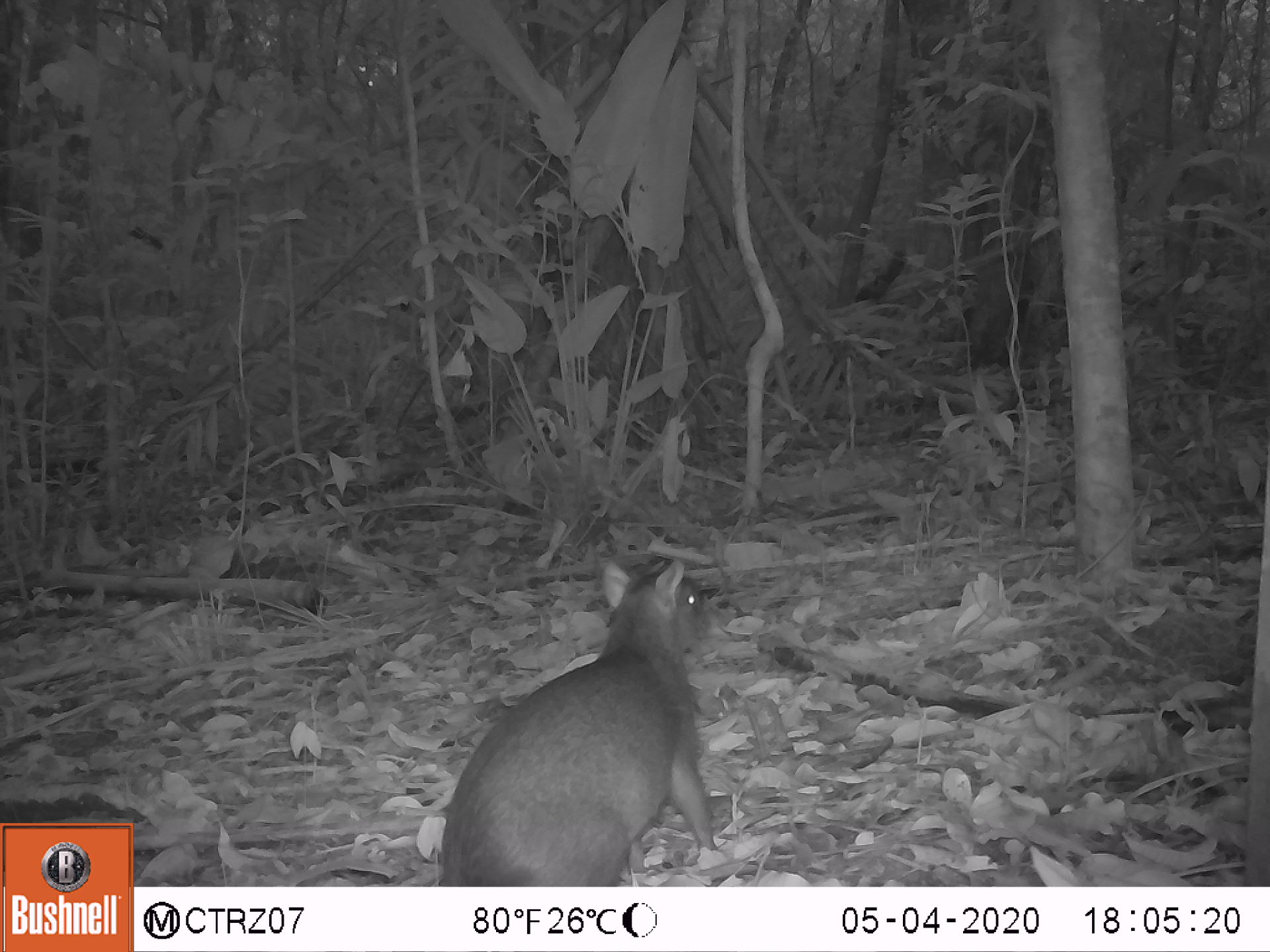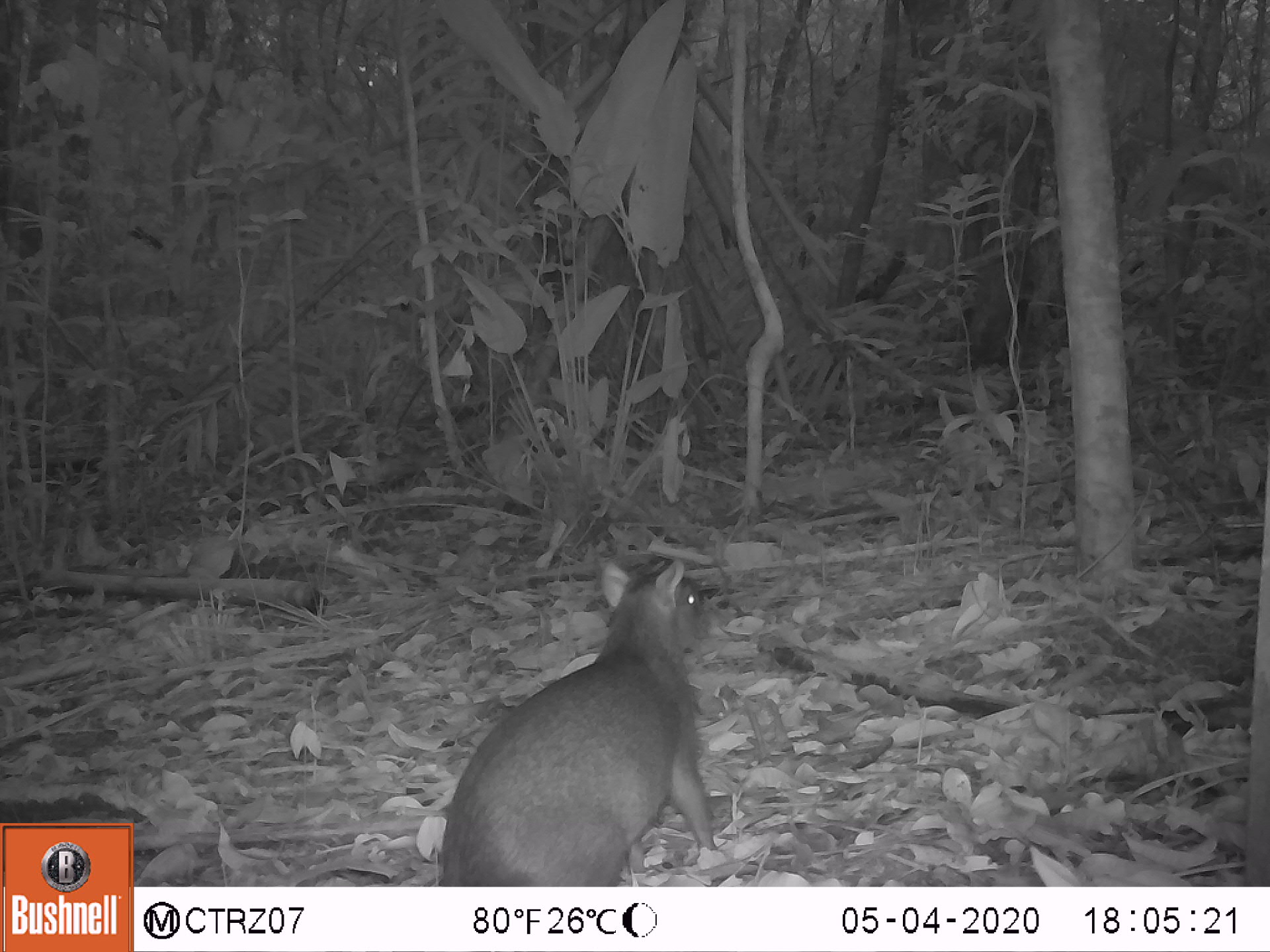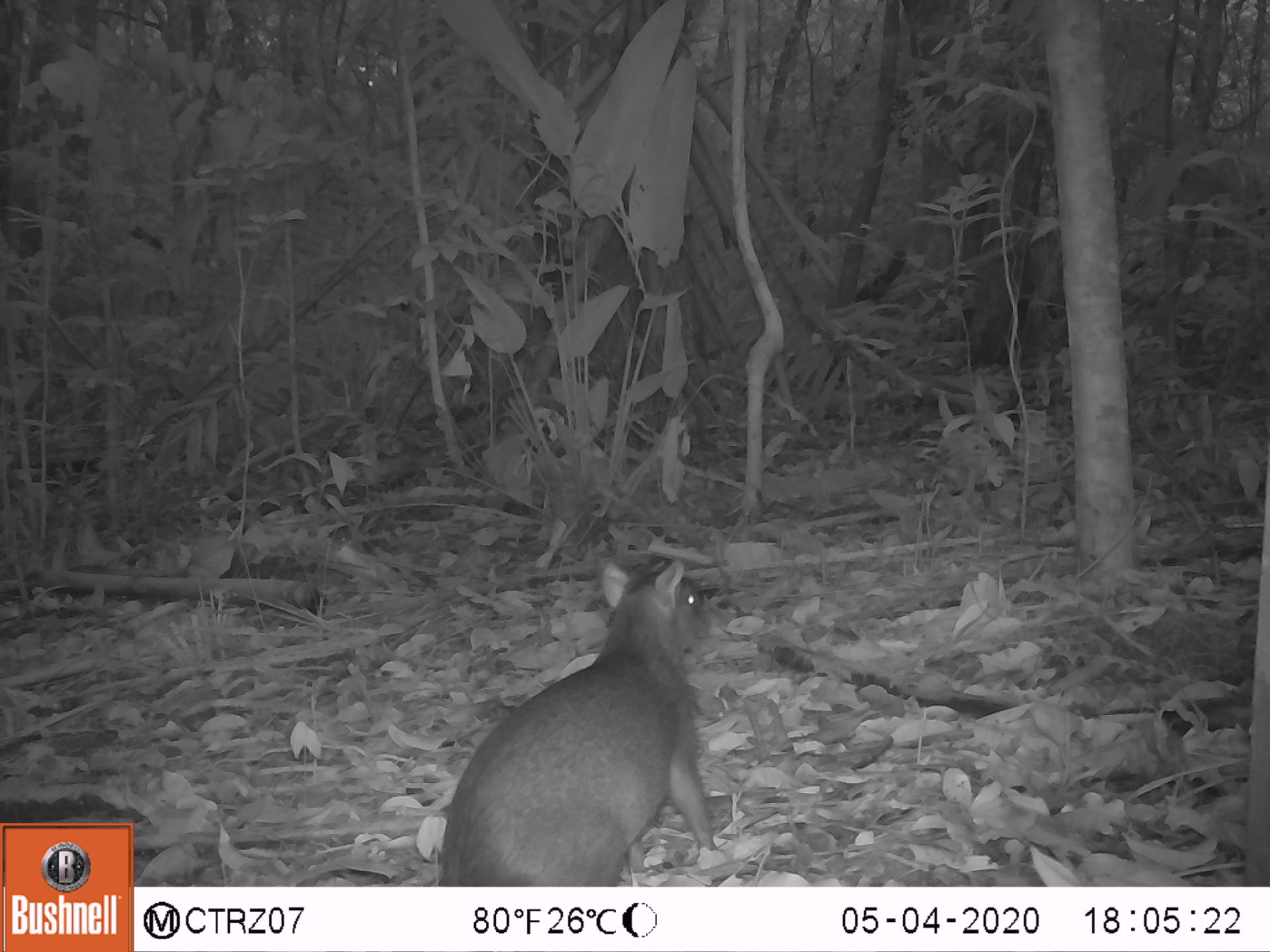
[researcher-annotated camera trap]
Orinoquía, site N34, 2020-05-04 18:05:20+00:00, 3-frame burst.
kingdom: Animalia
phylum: Chordata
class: Mammalia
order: Rodentia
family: Dasyproctidae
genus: Dasyprocta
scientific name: Dasyprocta fuliginosa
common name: black agouti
Black agouti (Dasyprocta fuliginosa).